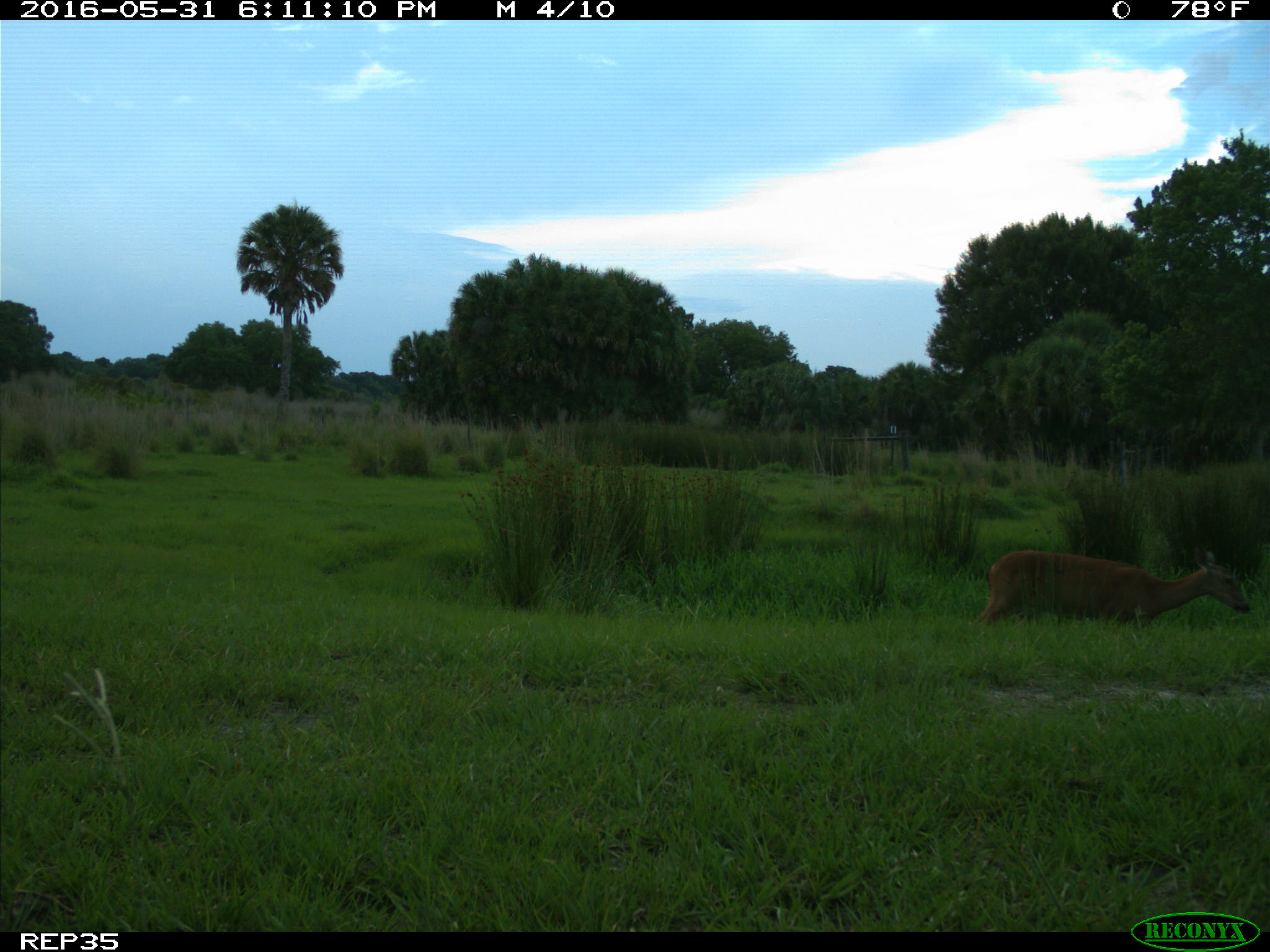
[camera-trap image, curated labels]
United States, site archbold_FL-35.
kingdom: Animalia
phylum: Chordata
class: Mammalia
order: Artiodactyla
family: Cervidae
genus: Odocoileus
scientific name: Odocoileus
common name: deer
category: unidentified deer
Unidentified deer (deer) (Odocoileus).